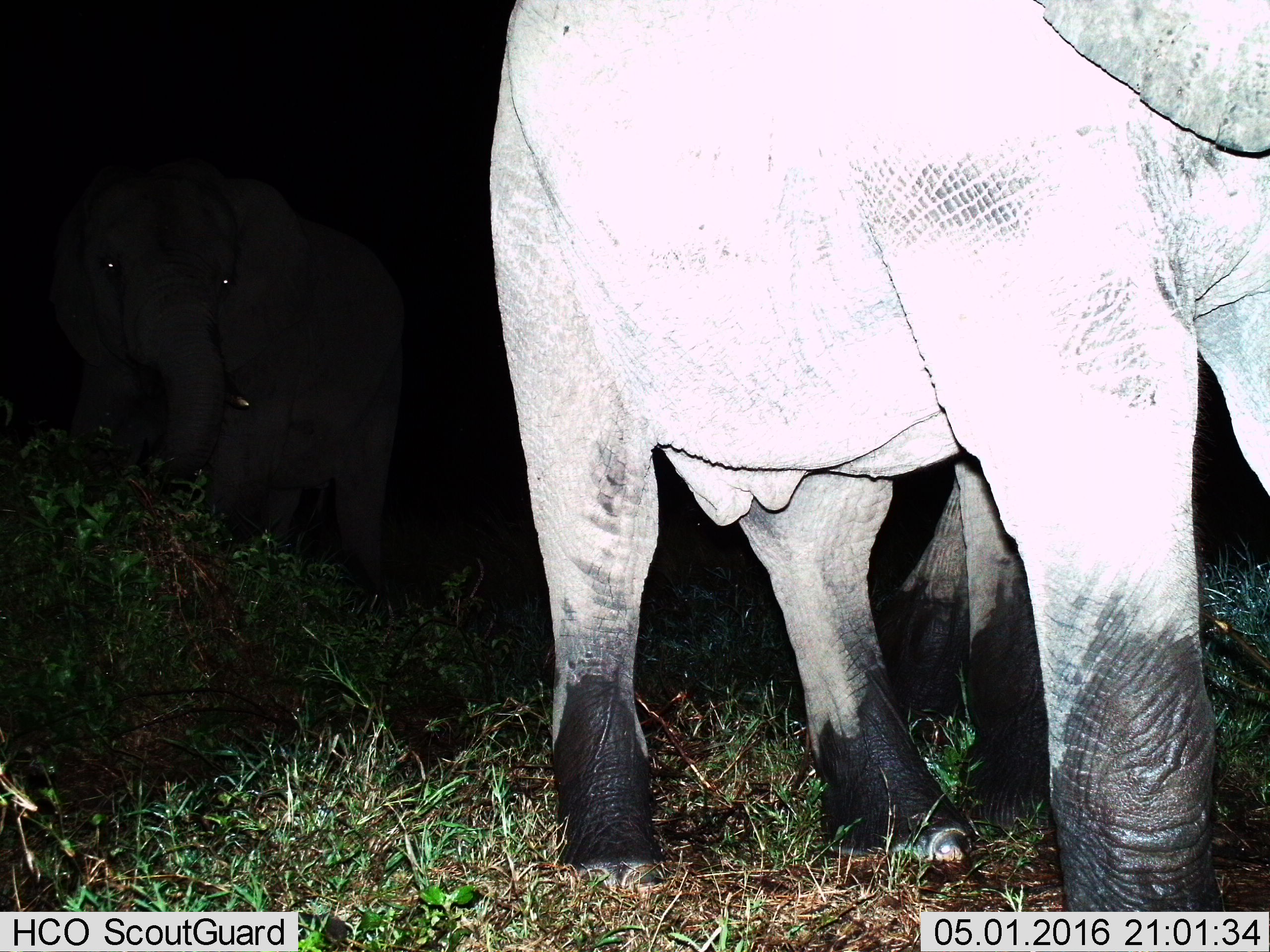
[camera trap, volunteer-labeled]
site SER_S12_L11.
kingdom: Animalia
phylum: Chordata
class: Mammalia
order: Proboscidea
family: Elephantidae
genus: Loxodonta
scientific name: Loxodonta africana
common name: african bush elephant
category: elephant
Elephant (african bush elephant) (Loxodonta africana), count 2. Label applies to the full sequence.